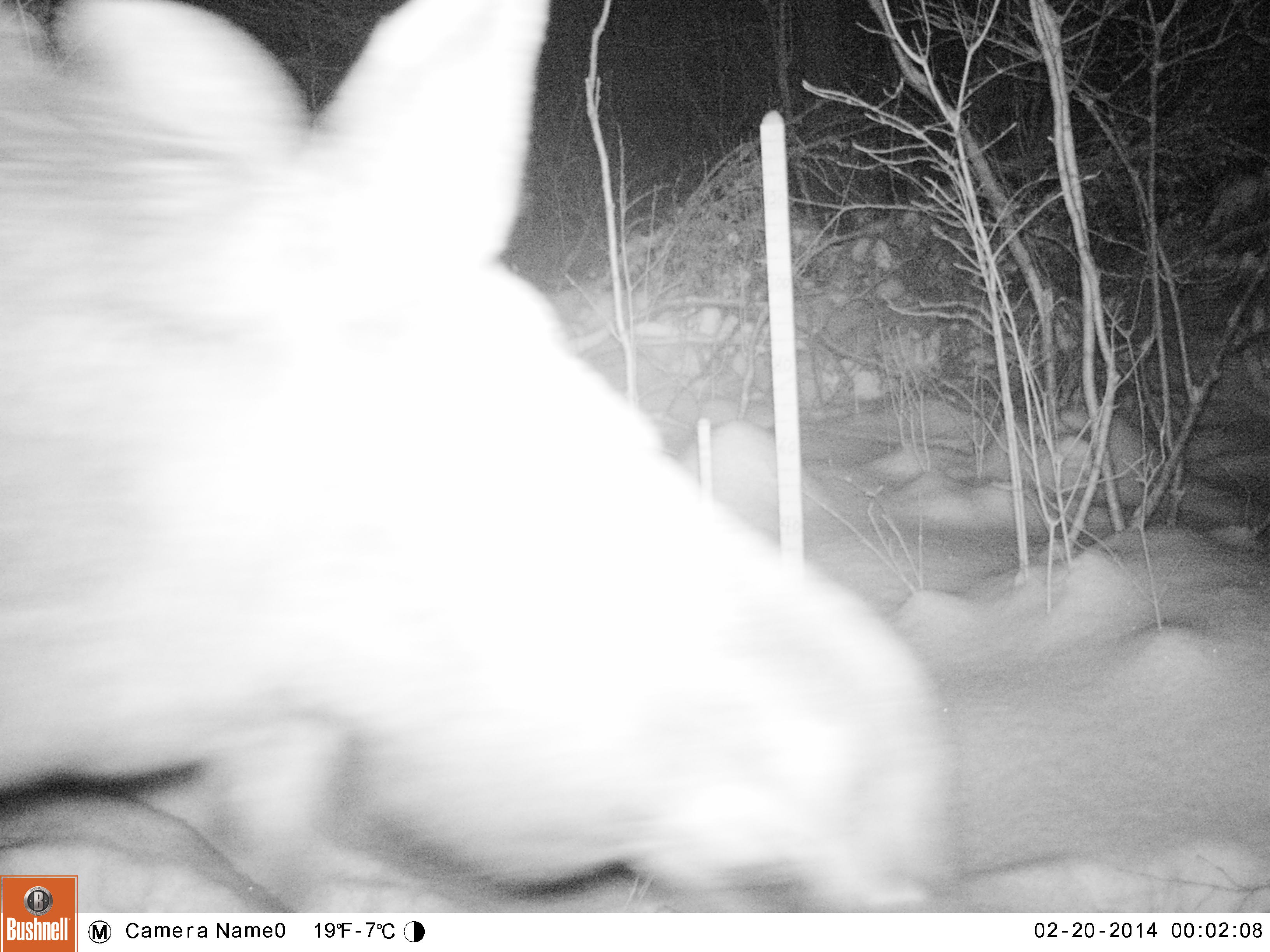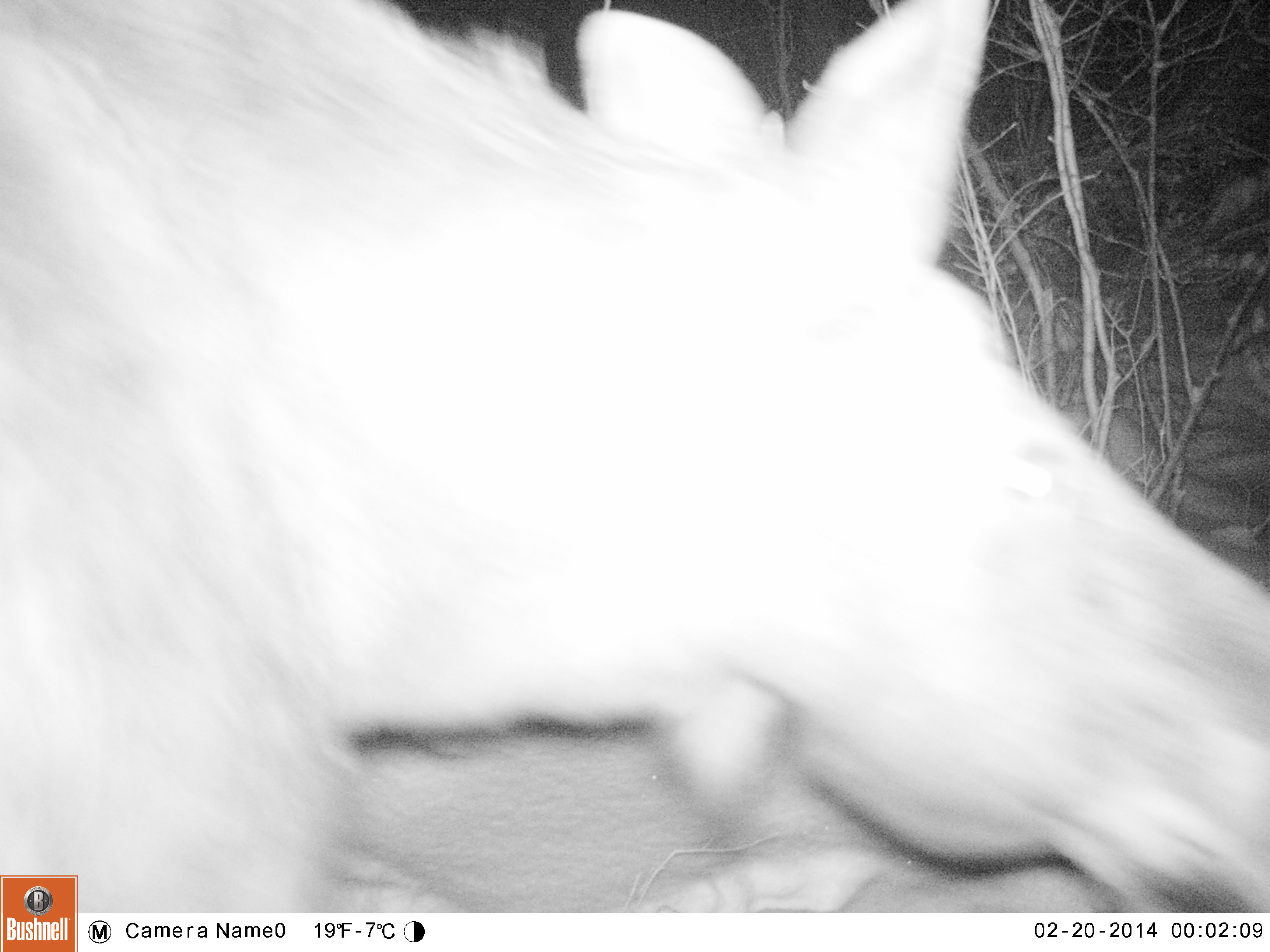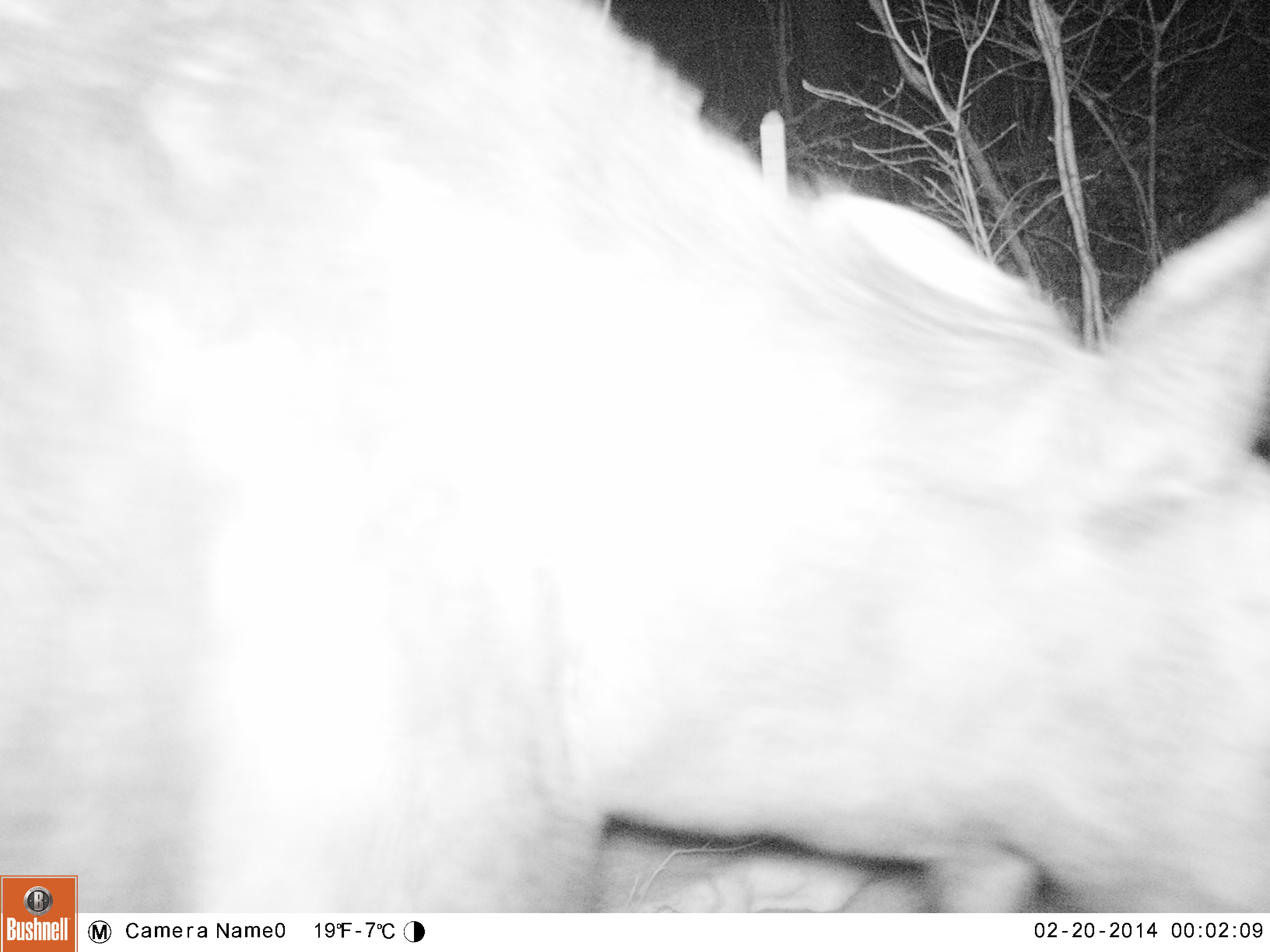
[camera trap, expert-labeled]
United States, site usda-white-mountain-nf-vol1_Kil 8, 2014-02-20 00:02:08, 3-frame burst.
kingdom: Animalia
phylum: Chordata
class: Mammalia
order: Artiodactyla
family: Cervidae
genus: Alces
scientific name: Alces alces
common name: moose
Moose (Alces alces).